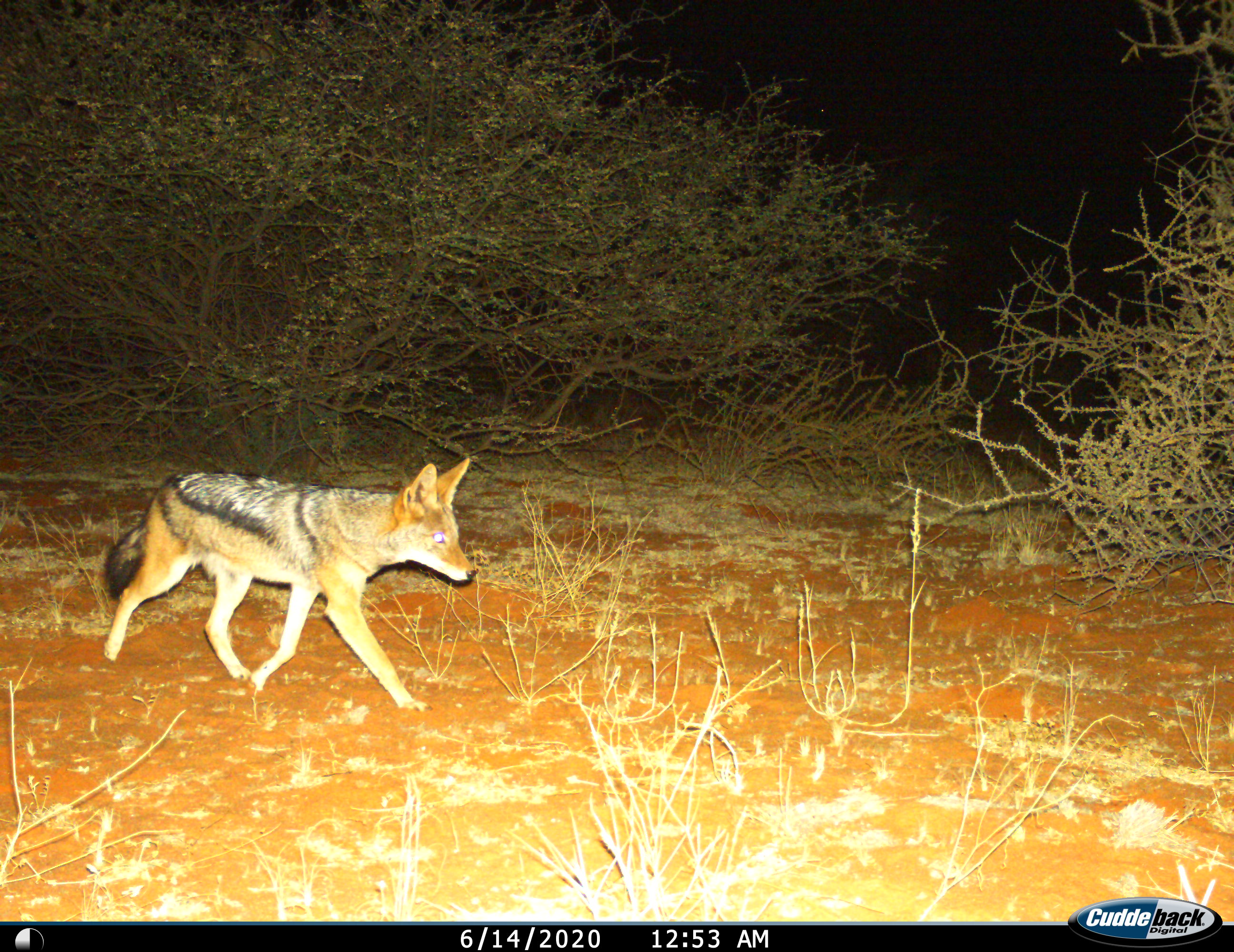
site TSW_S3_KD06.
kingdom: Animalia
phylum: Chordata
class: Mammalia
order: Carnivora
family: Canidae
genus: Lupulella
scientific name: Lupulella mesomelas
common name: black-backed jackal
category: jackalblackbacked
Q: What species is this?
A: Jackalblackbacked (black-backed jackal) (Lupulella mesomelas).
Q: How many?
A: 1.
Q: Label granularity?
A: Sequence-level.